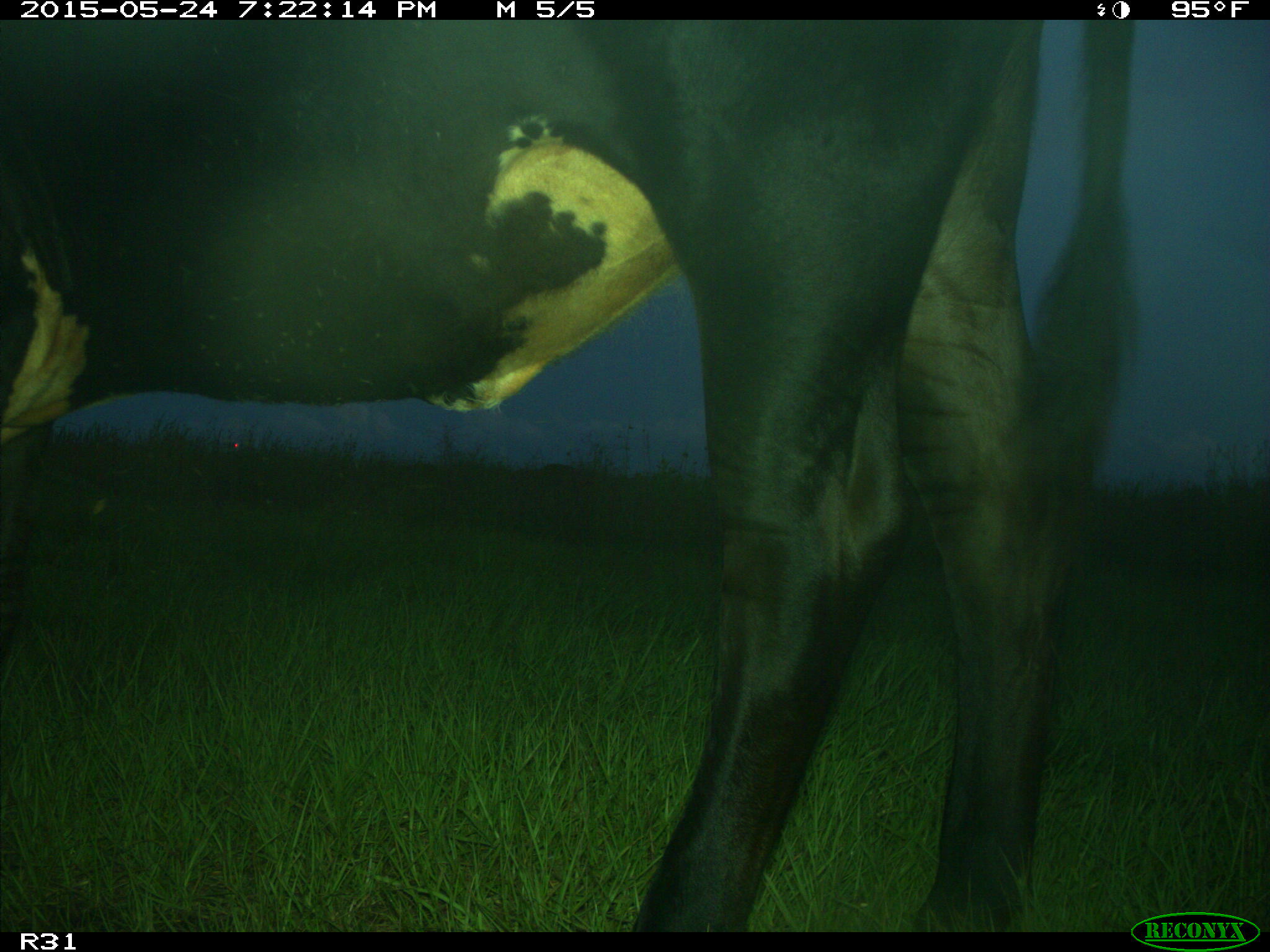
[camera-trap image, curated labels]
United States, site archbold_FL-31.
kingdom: Animalia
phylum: Chordata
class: Mammalia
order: Artiodactyla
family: Bovidae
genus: Bos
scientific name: Bos taurus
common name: domestic cow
Bos taurus (domestic cow).